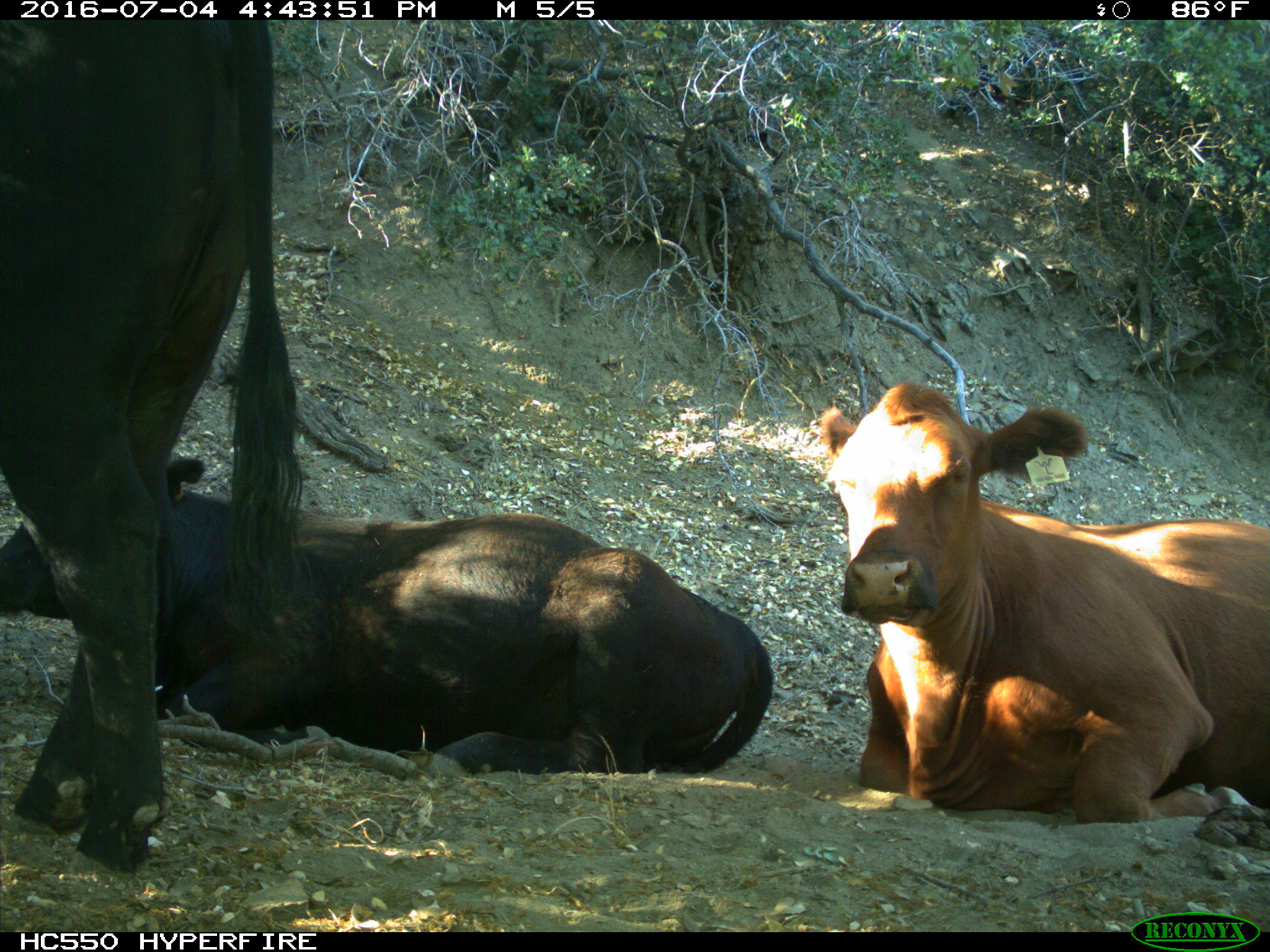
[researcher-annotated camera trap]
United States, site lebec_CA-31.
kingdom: Animalia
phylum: Chordata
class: Mammalia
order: Artiodactyla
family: Bovidae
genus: Bos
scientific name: Bos taurus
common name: domestic cow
Bos taurus (domestic cow).